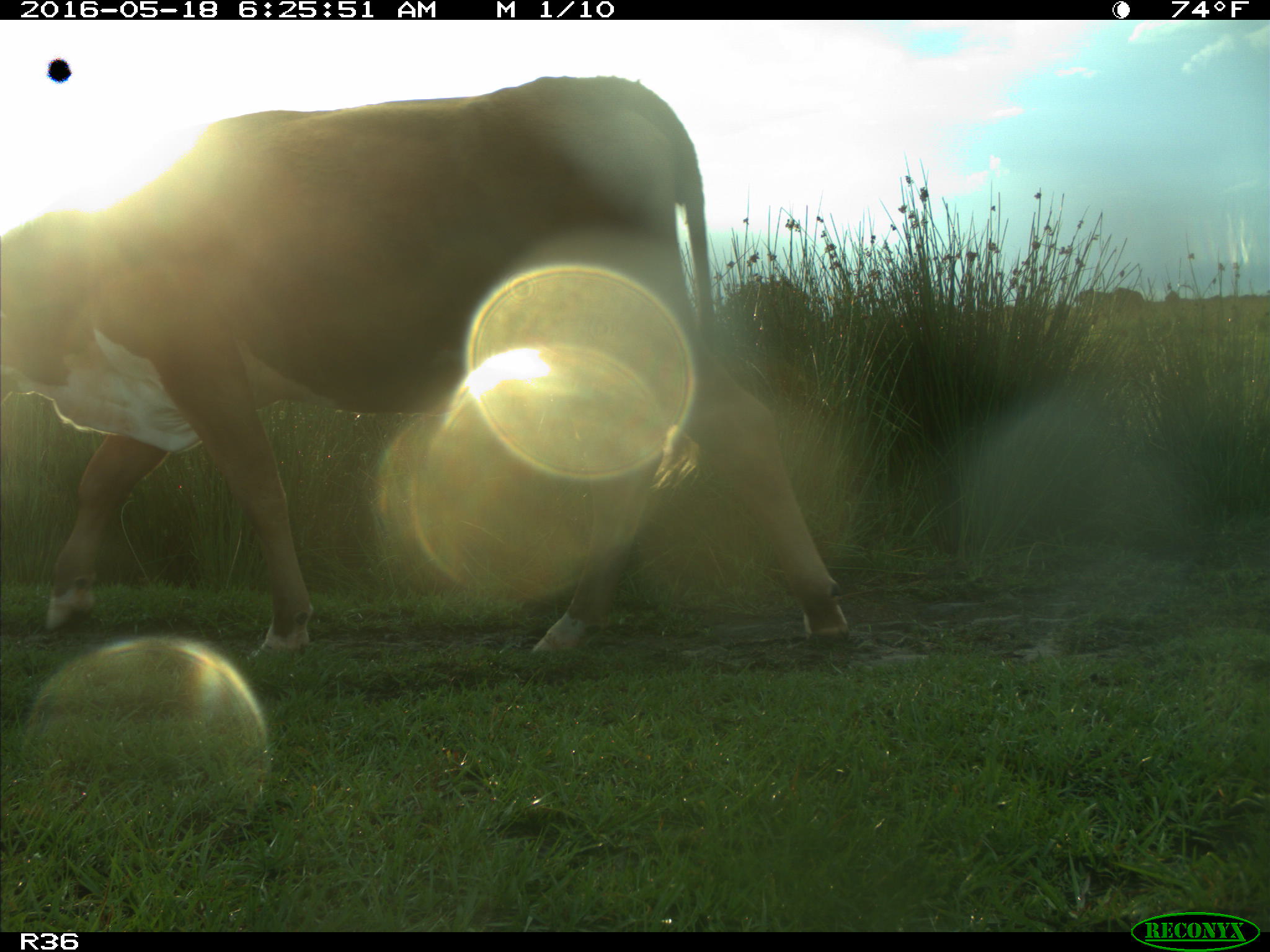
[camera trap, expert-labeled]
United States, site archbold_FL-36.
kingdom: Animalia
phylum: Chordata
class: Mammalia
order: Artiodactyla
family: Bovidae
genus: Bos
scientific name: Bos taurus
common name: domestic cow